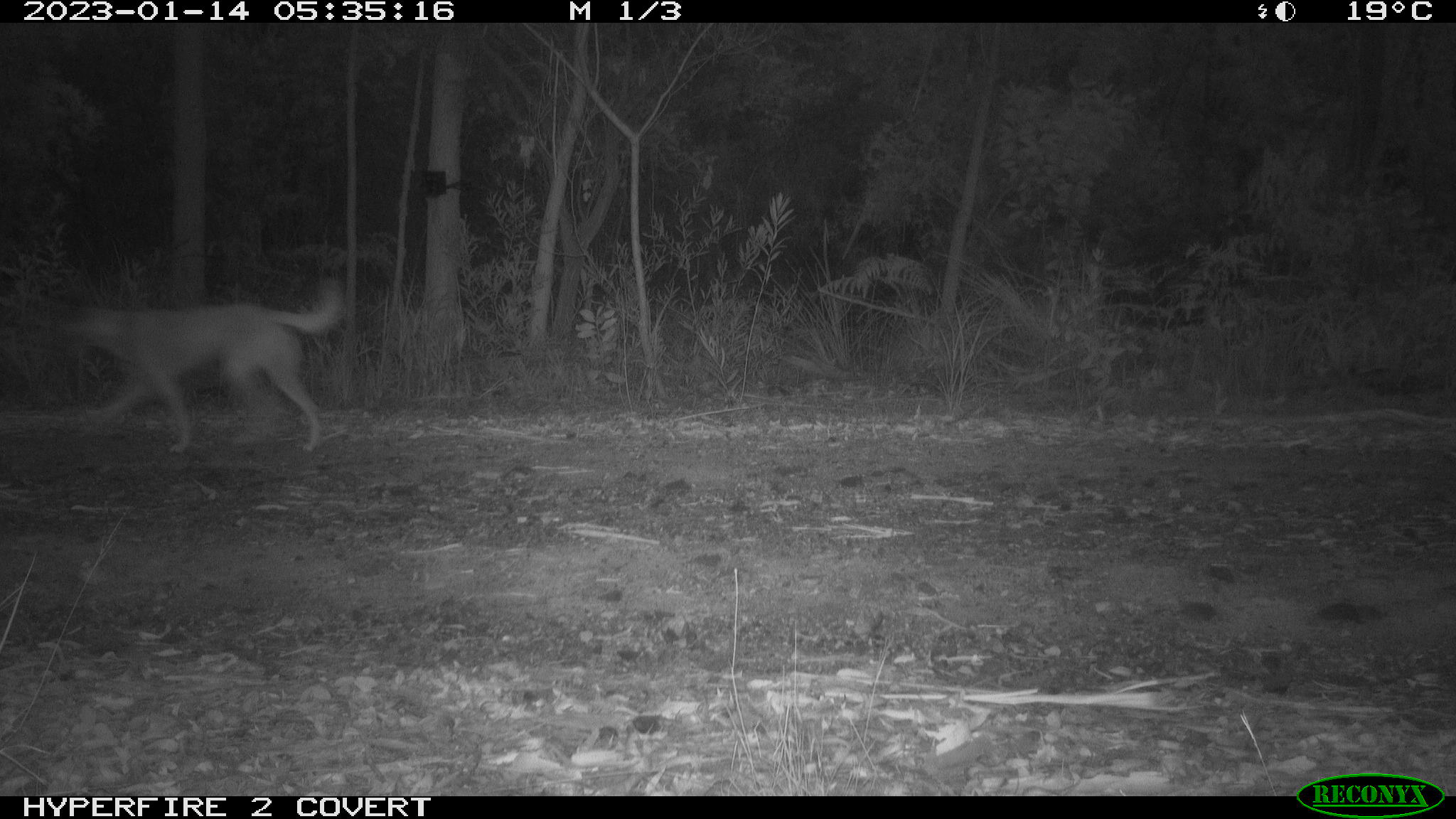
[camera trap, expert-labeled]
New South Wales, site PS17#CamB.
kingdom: Animalia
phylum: Chordata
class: Mammalia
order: Carnivora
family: Canidae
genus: Canis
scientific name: Canis familiaris dingo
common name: dingo